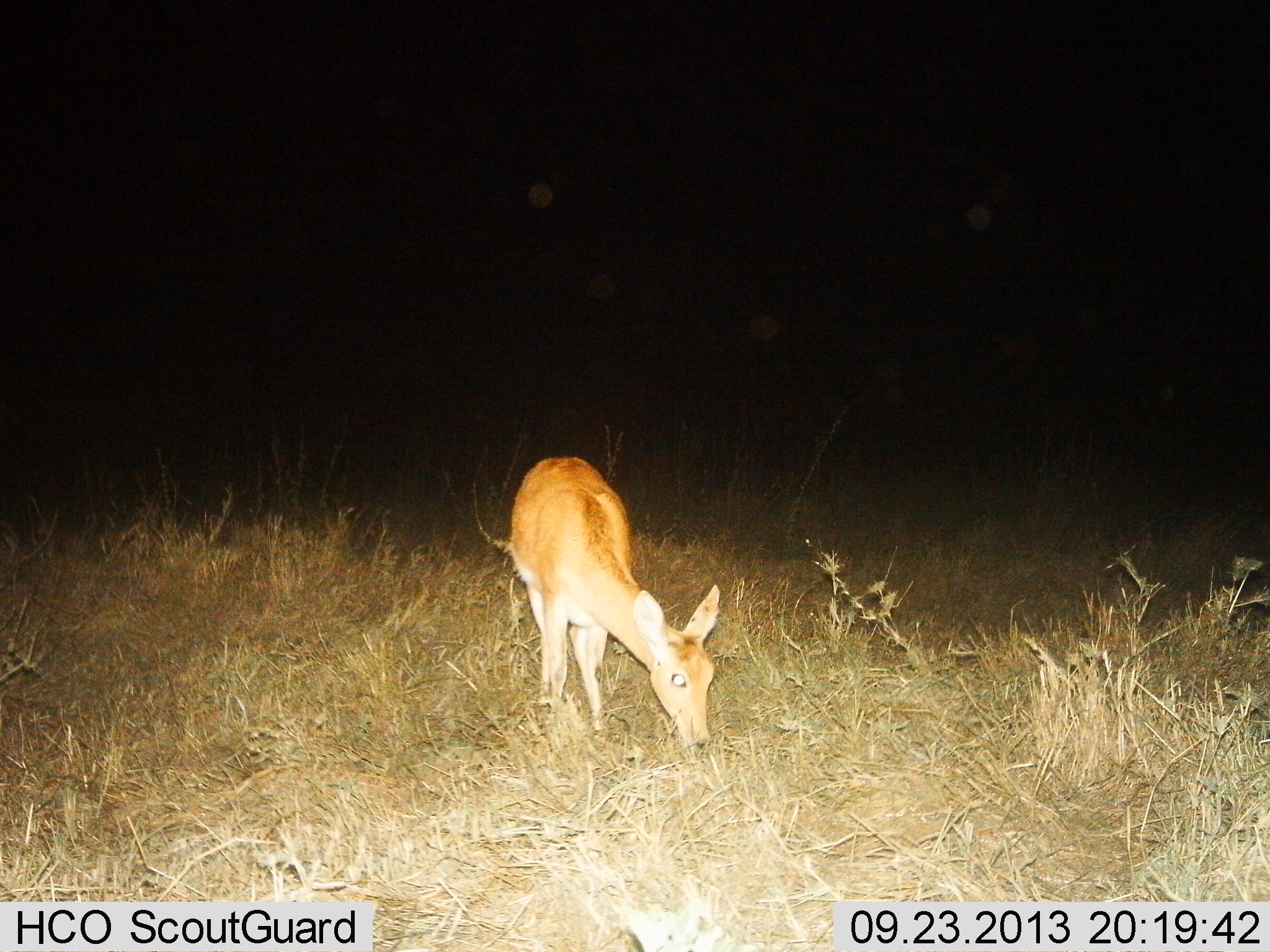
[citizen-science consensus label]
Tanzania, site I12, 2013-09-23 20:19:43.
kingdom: Animalia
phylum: Chordata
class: Mammalia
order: Artiodactyla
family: Bovidae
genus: Redunca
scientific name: Redunca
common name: reedbuck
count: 1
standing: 25%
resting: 0%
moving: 0%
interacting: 0%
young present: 0%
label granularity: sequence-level